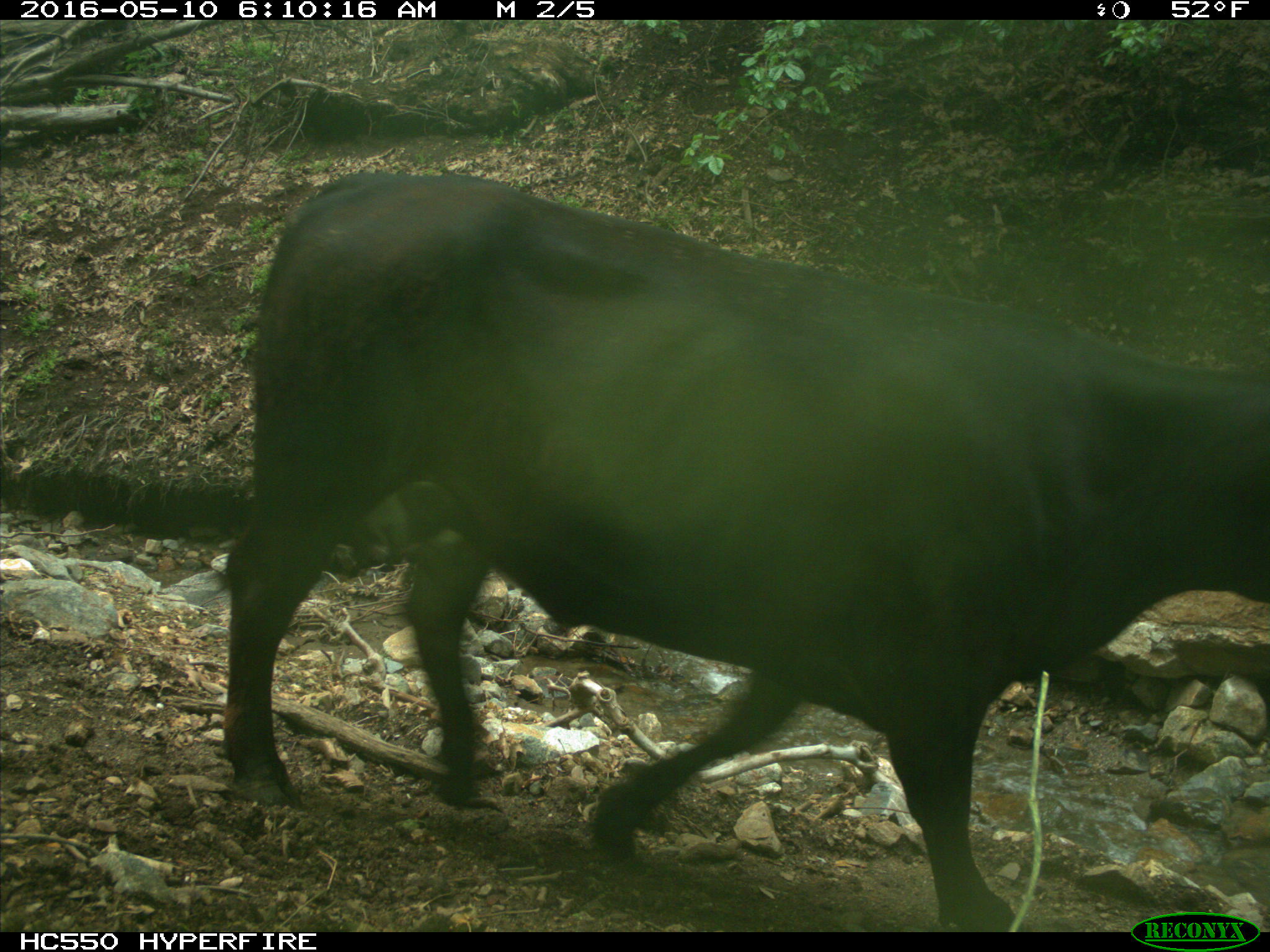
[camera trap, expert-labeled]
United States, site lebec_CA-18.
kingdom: Animalia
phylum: Chordata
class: Mammalia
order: Artiodactyla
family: Bovidae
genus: Bos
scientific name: Bos taurus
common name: domestic cow